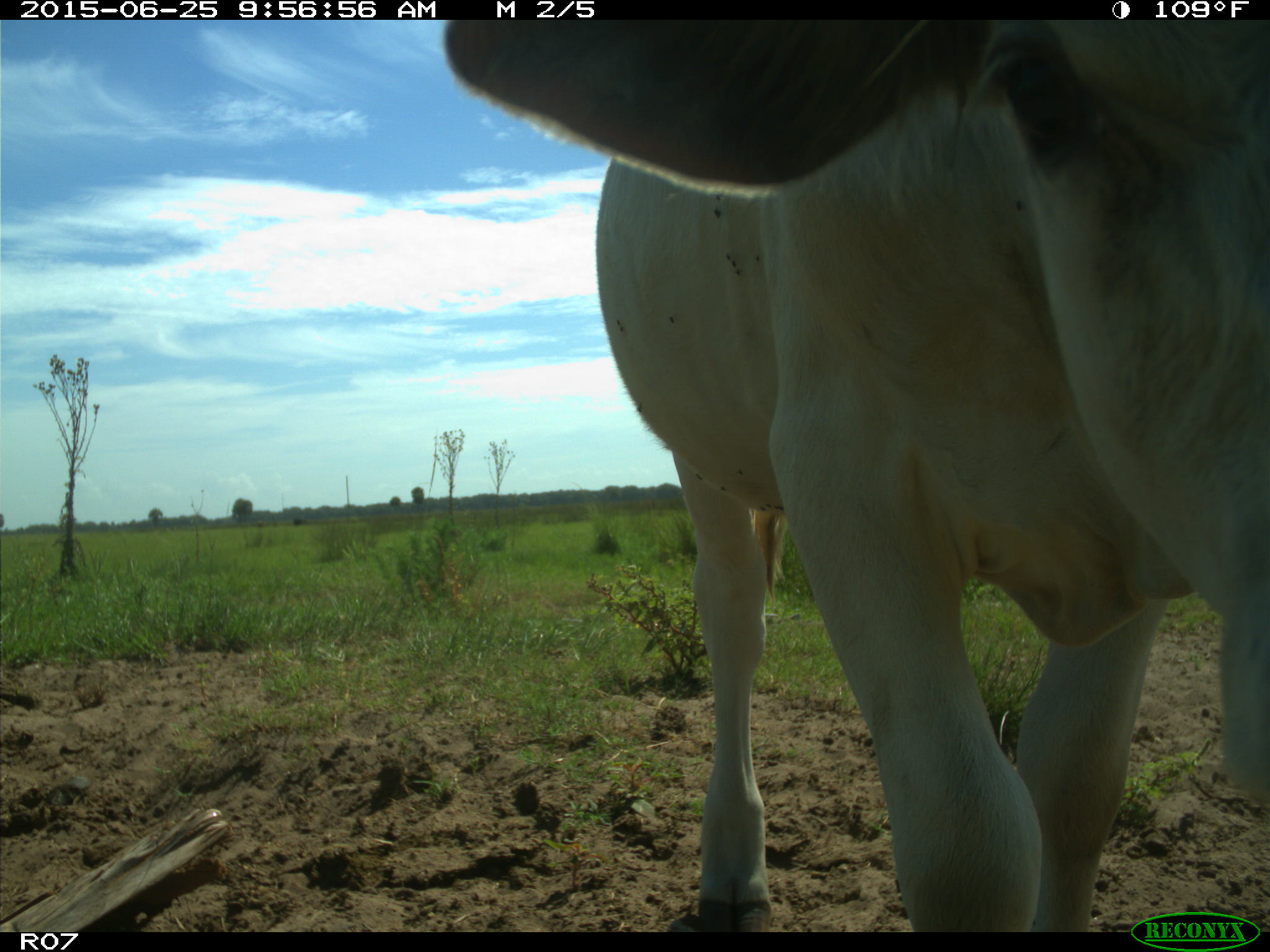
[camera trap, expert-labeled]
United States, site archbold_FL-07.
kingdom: Animalia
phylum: Chordata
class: Mammalia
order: Artiodactyla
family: Bovidae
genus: Bos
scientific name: Bos taurus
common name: domestic cow